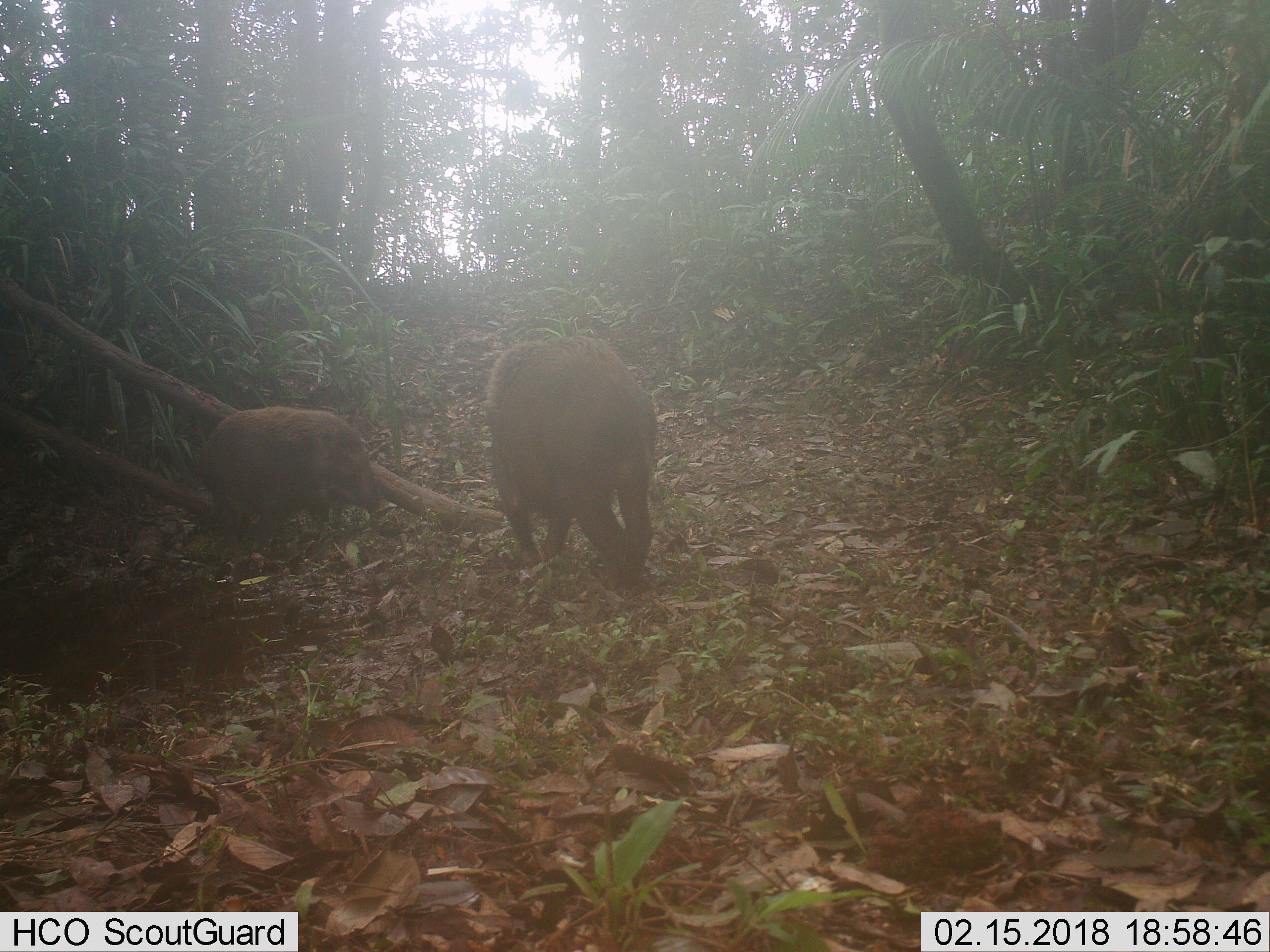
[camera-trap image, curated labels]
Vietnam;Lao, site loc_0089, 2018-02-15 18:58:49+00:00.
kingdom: Animalia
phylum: Chordata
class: Mammalia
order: Artiodactyla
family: Suidae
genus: Sus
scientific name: Sus scrofa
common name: eurasian wild pig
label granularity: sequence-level